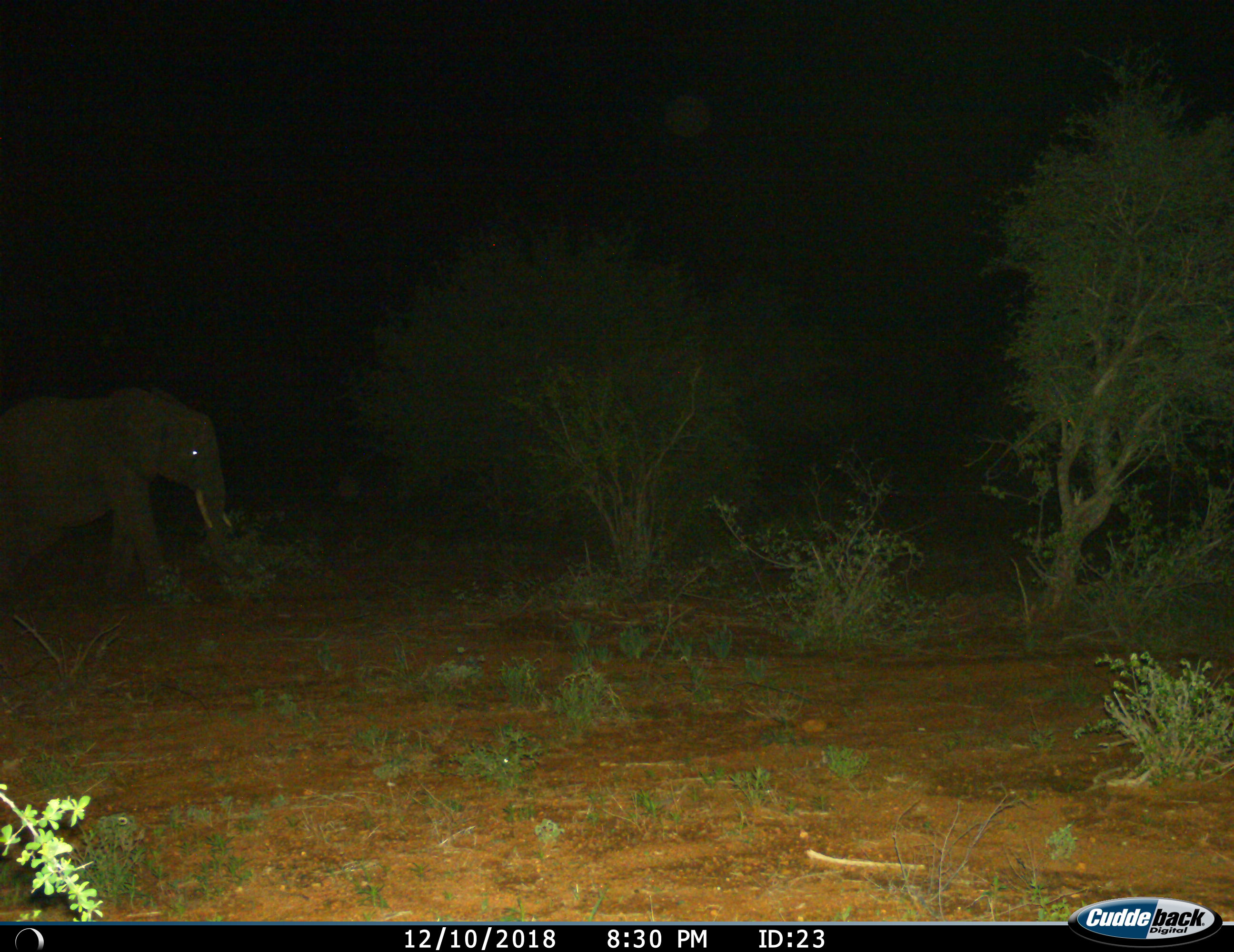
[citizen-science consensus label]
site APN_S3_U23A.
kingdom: Animalia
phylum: Chordata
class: Mammalia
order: Proboscidea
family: Elephantidae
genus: Loxodonta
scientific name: Loxodonta africana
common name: african bush elephant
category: elephant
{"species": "elephant (african bush elephant) (Loxodonta africana)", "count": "1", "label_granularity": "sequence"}